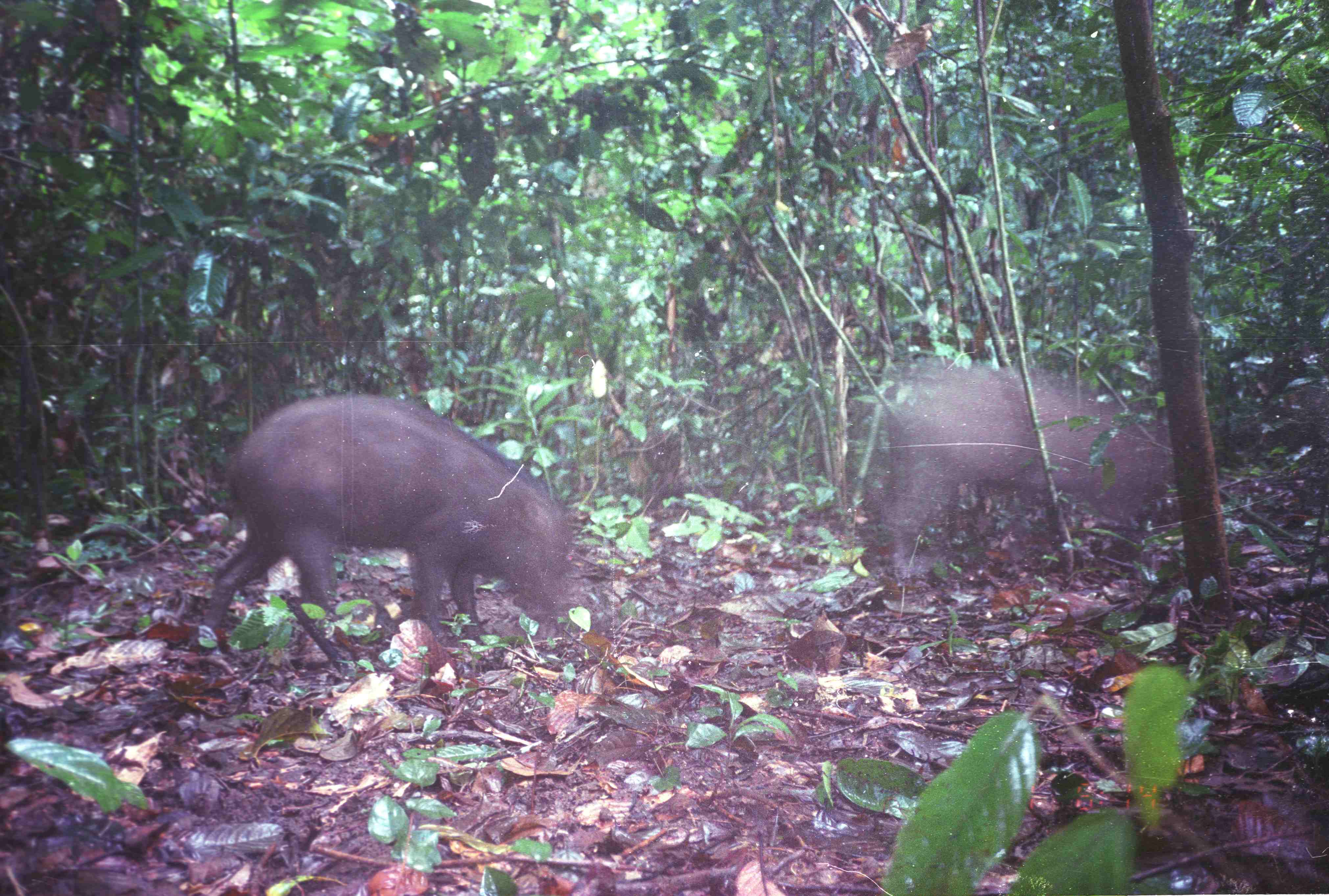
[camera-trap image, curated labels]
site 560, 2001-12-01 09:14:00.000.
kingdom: Animalia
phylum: Chordata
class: Mammalia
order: Artiodactyla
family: Suidae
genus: Sus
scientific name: Sus scrofa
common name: wild boar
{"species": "Sus scrofa (wild boar)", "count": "2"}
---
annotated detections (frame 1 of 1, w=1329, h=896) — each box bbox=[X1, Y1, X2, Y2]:
sus scrofa: bbox=[188, 393, 575, 678]; bbox=[882, 367, 1172, 583]